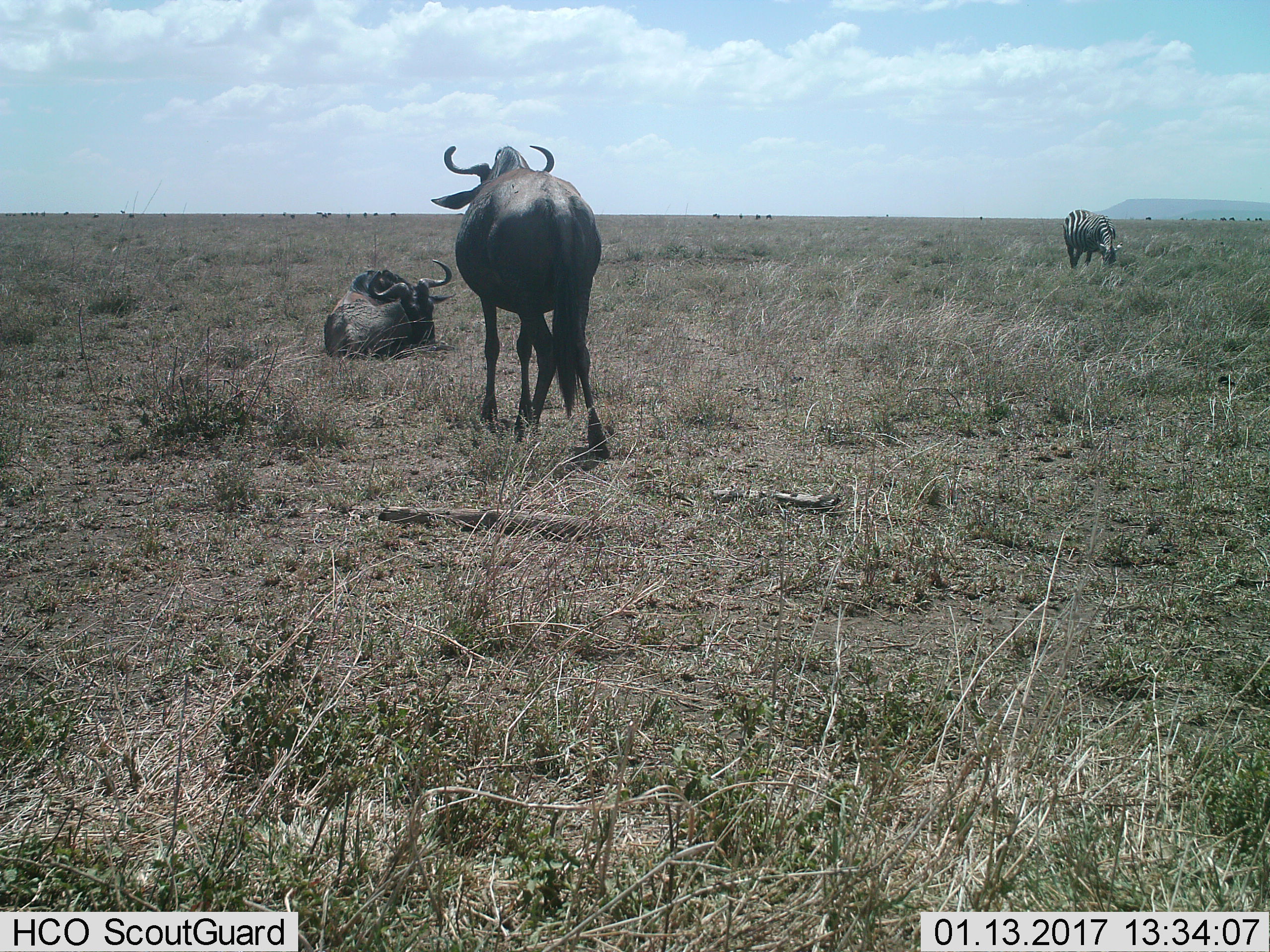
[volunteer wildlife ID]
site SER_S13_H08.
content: unidentified animal